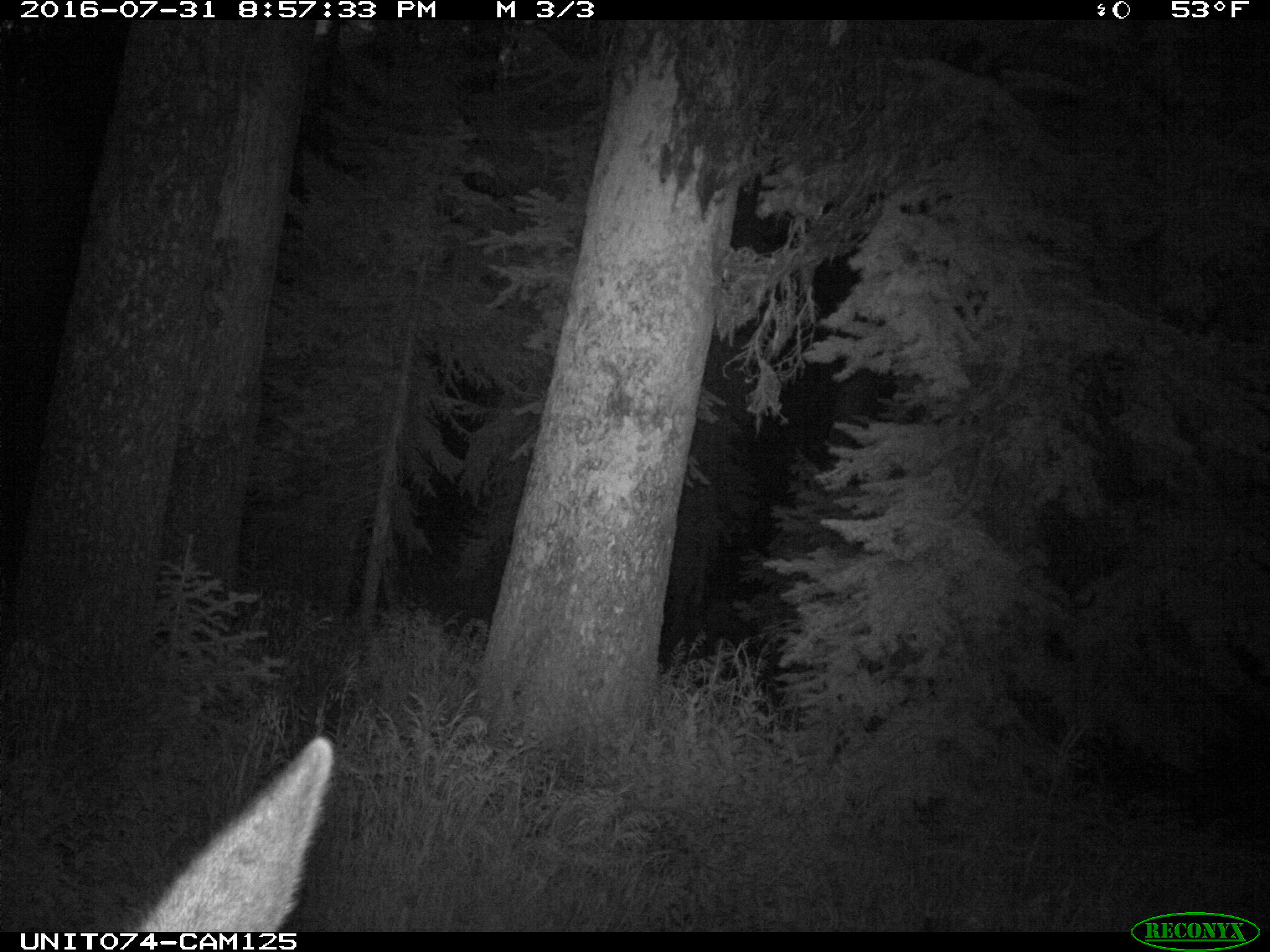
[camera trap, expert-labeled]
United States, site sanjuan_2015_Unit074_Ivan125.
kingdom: Animalia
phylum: Chordata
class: Mammalia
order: Artiodactyla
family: Cervidae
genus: Cervus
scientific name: Cervus elaphus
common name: red deer